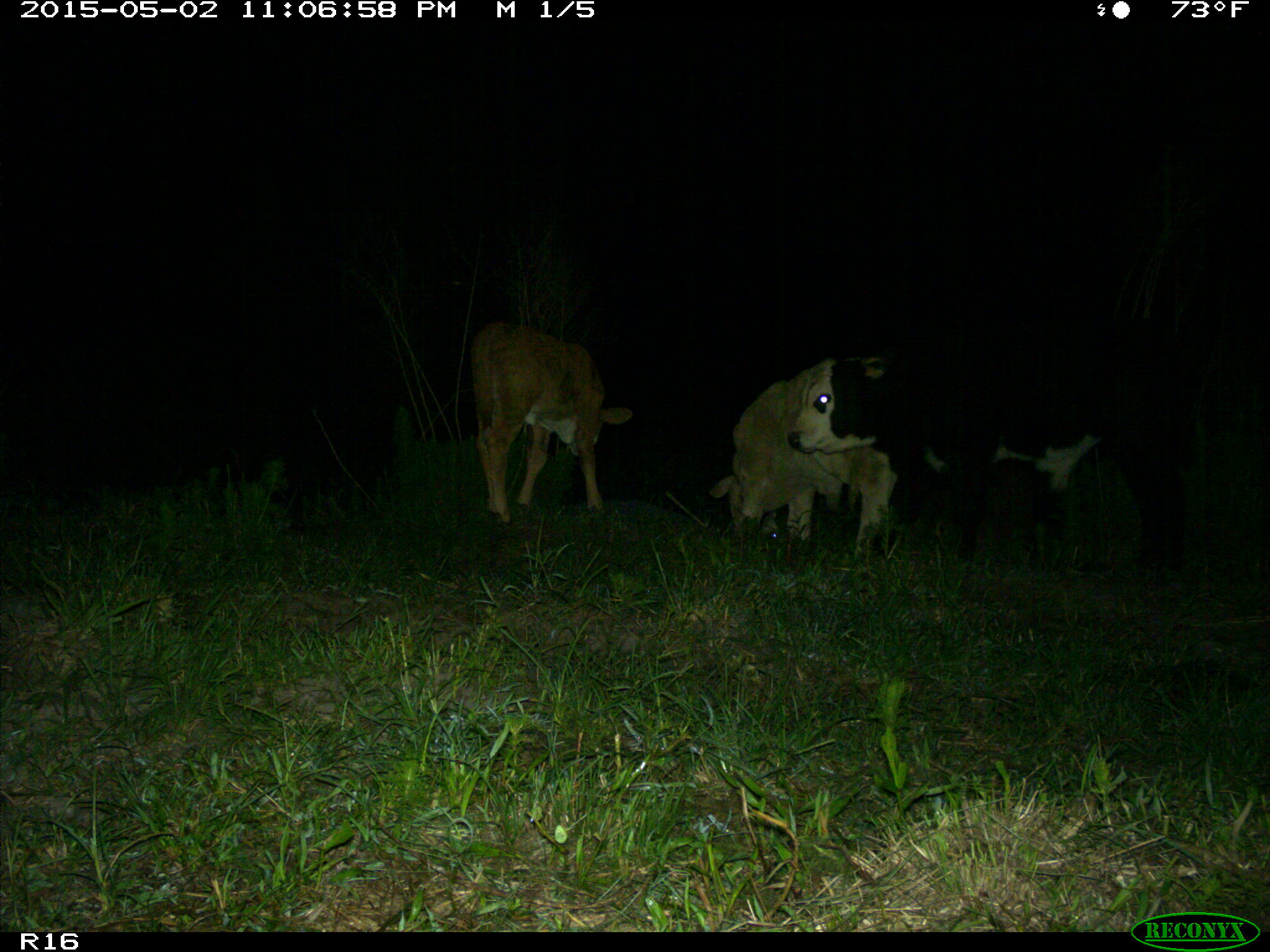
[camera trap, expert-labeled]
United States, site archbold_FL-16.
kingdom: Animalia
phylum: Chordata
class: Mammalia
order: Artiodactyla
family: Bovidae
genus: Bos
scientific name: Bos taurus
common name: domestic cow